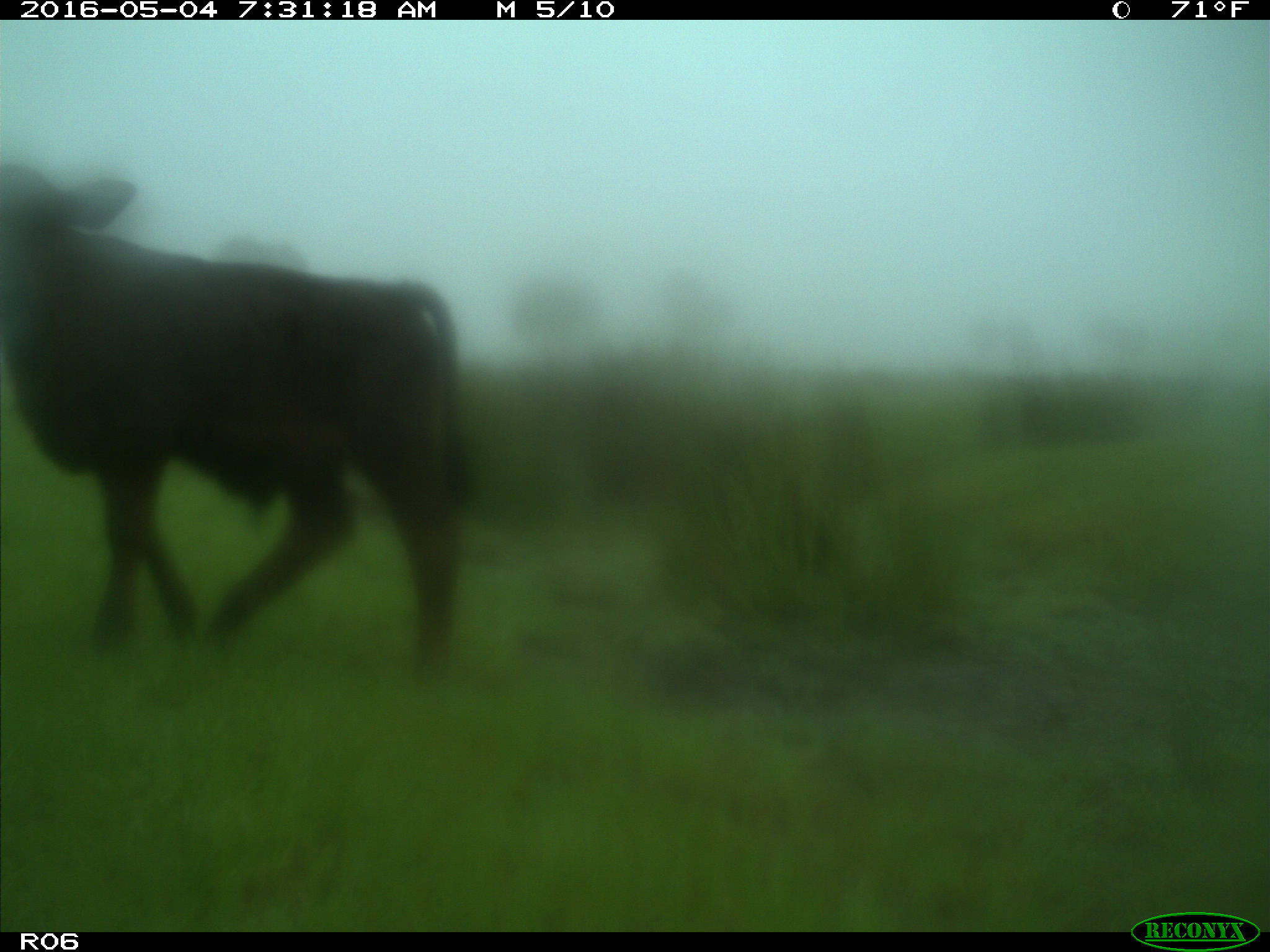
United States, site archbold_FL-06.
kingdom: Animalia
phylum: Chordata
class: Mammalia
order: Artiodactyla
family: Bovidae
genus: Bos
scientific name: Bos taurus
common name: domestic cow